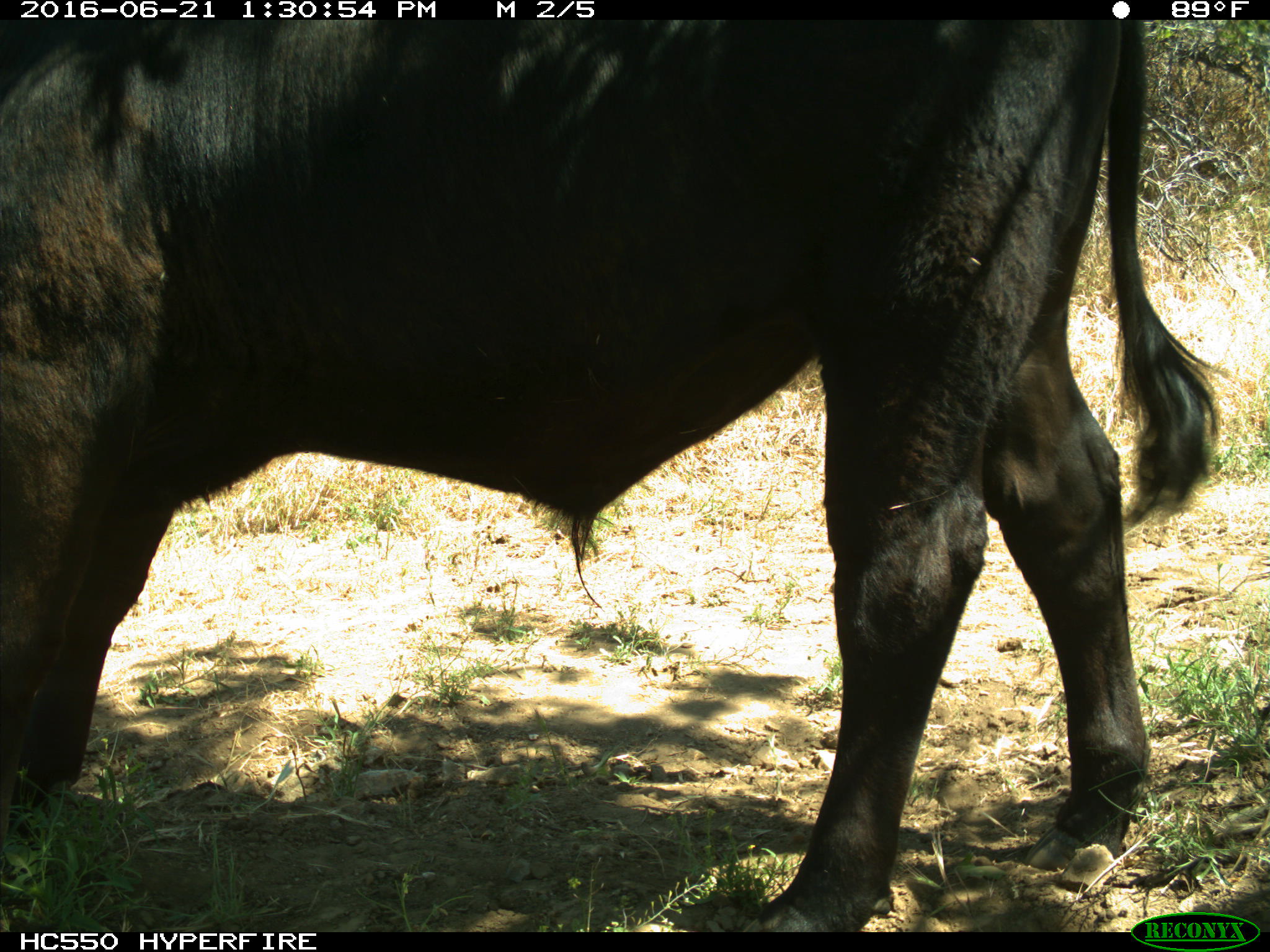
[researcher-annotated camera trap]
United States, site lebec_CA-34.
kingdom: Animalia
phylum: Chordata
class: Mammalia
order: Artiodactyla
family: Bovidae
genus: Bos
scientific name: Bos taurus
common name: domestic cow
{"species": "Bos taurus (domestic cow)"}